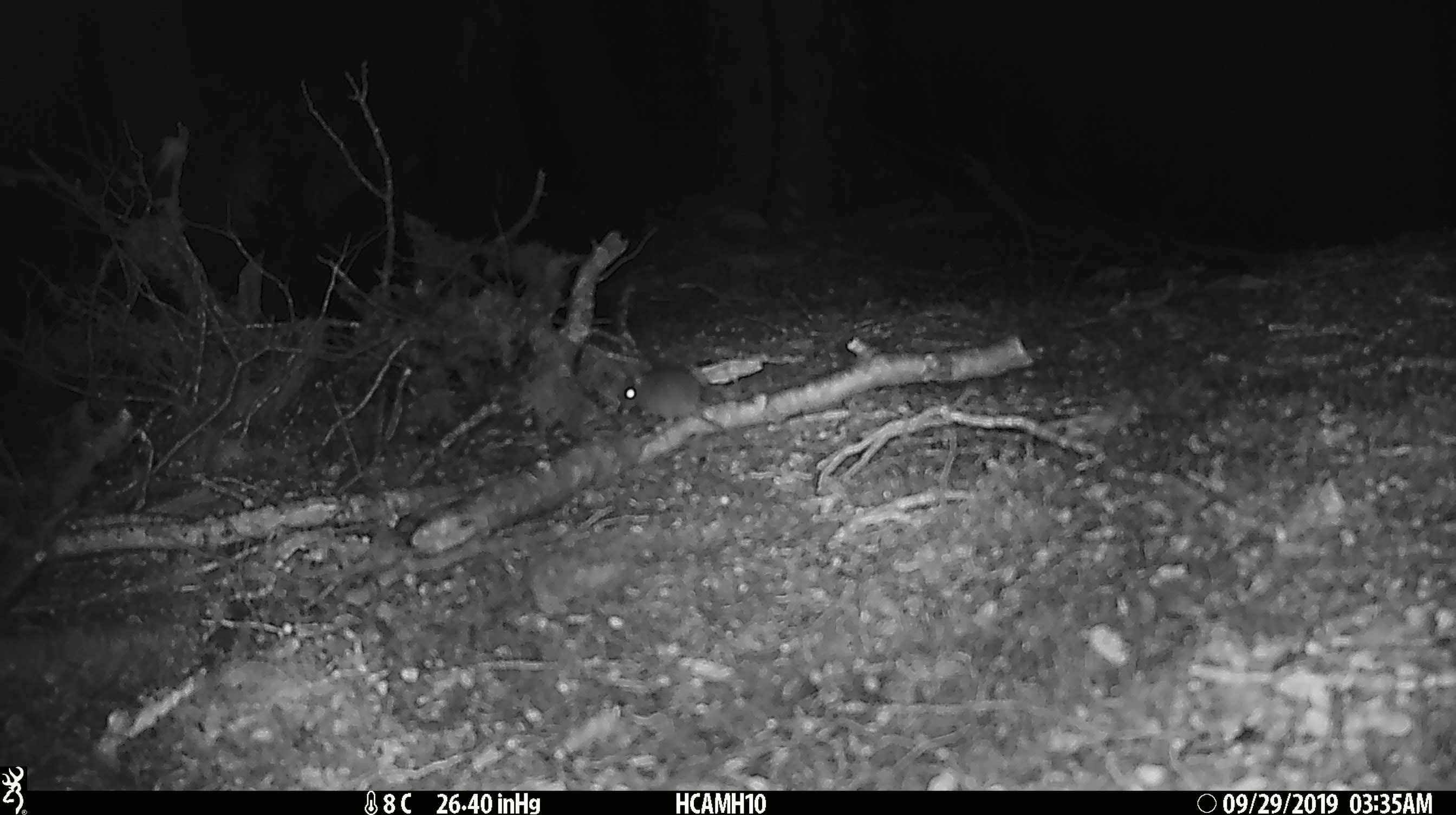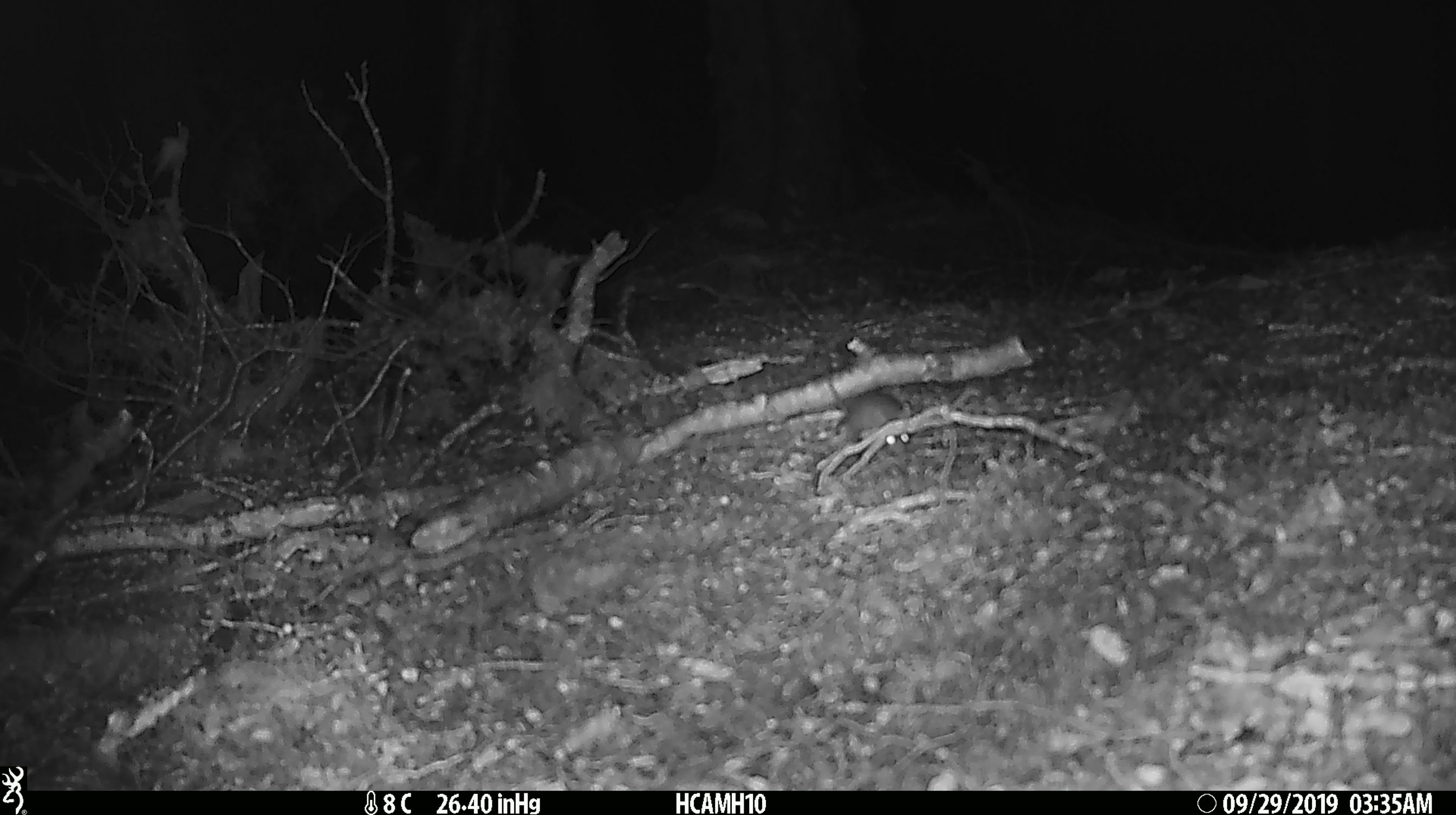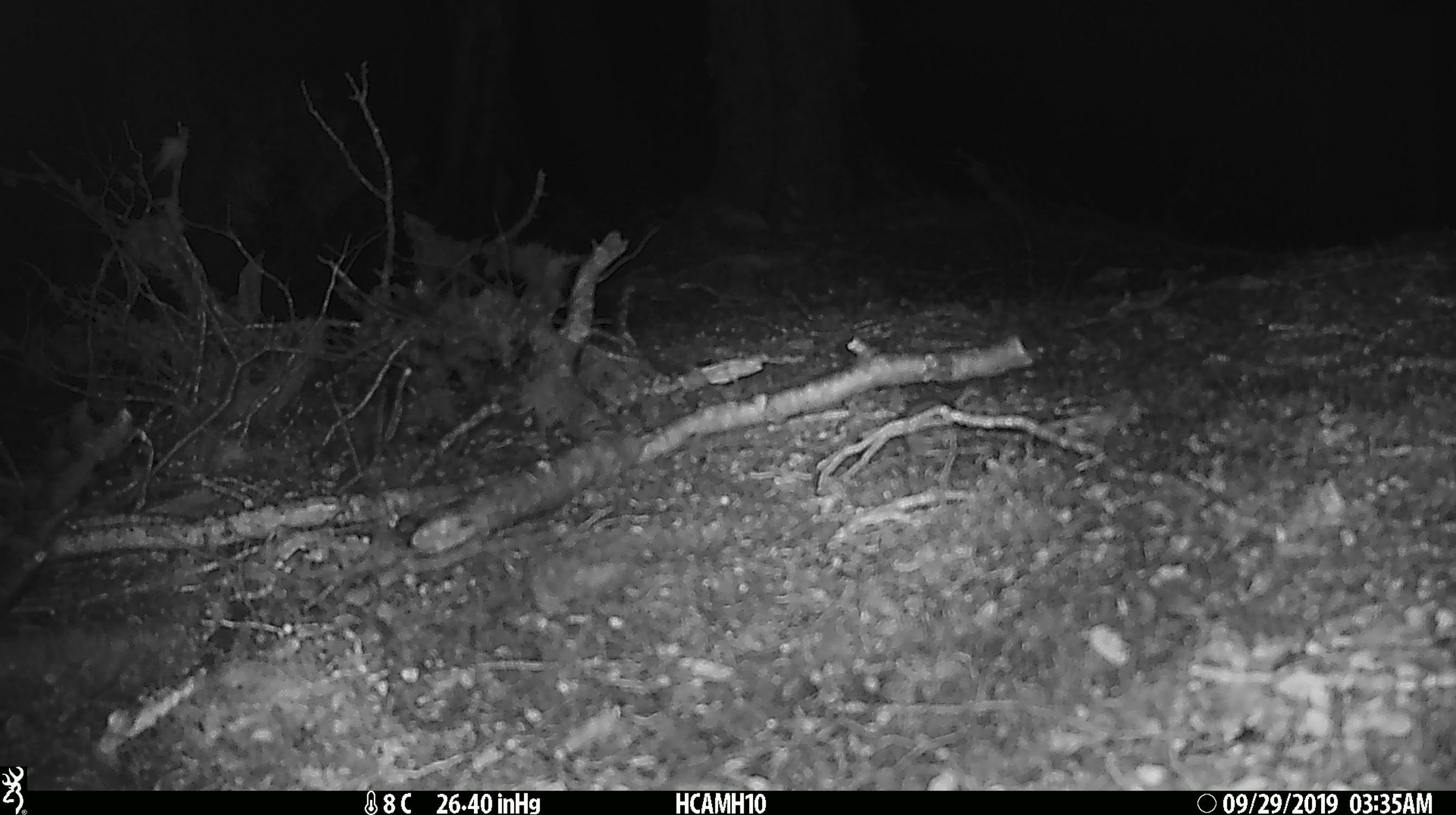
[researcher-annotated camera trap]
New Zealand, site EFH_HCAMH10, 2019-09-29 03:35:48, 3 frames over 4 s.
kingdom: Animalia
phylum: Chordata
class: Mammalia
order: Rodentia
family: Muridae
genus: Mus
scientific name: Mus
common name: mouse